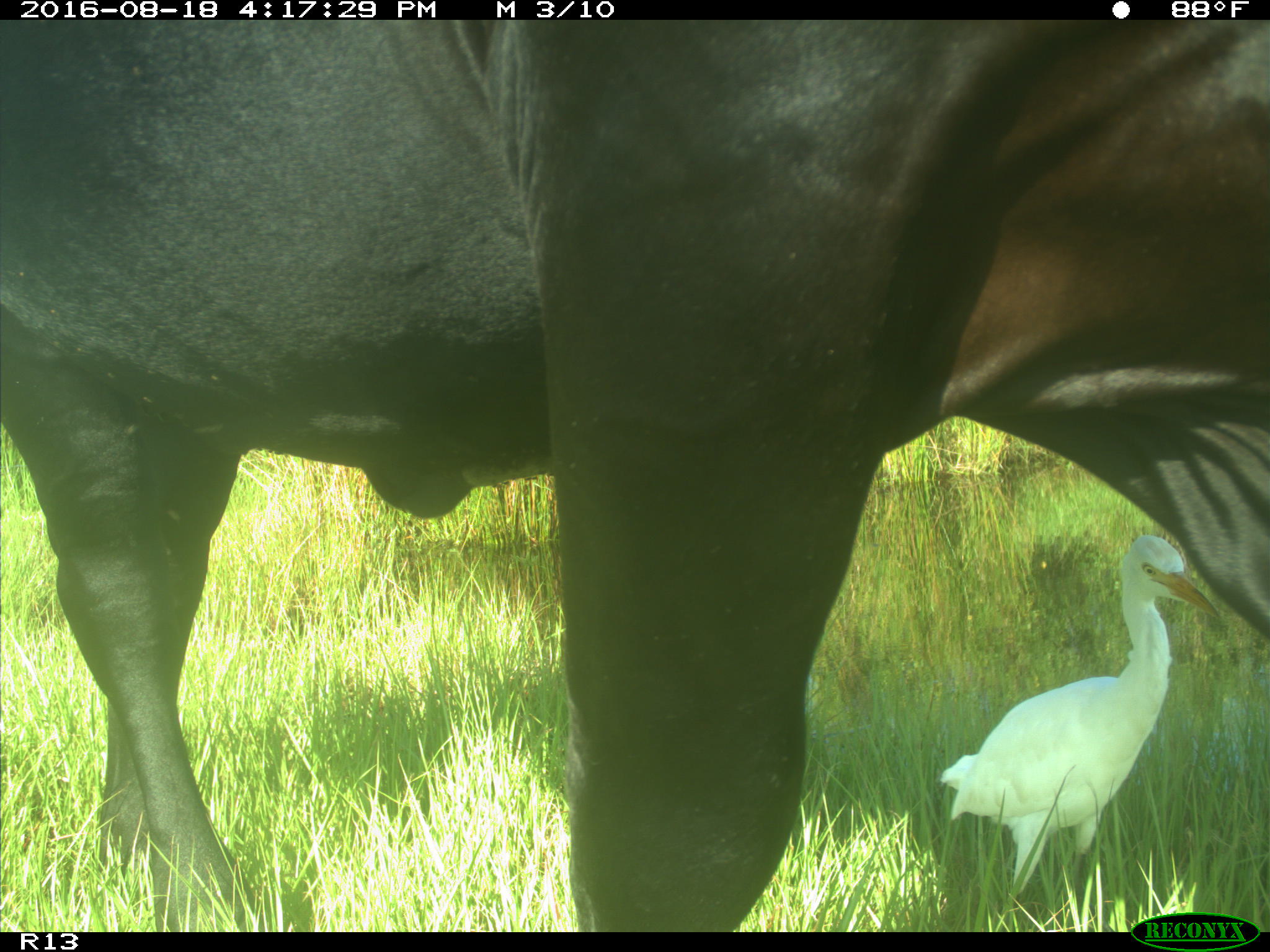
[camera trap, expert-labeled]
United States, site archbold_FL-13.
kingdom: Animalia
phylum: Chordata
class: Mammalia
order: Artiodactyla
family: Bovidae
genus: Bos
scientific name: Bos taurus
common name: domestic cow